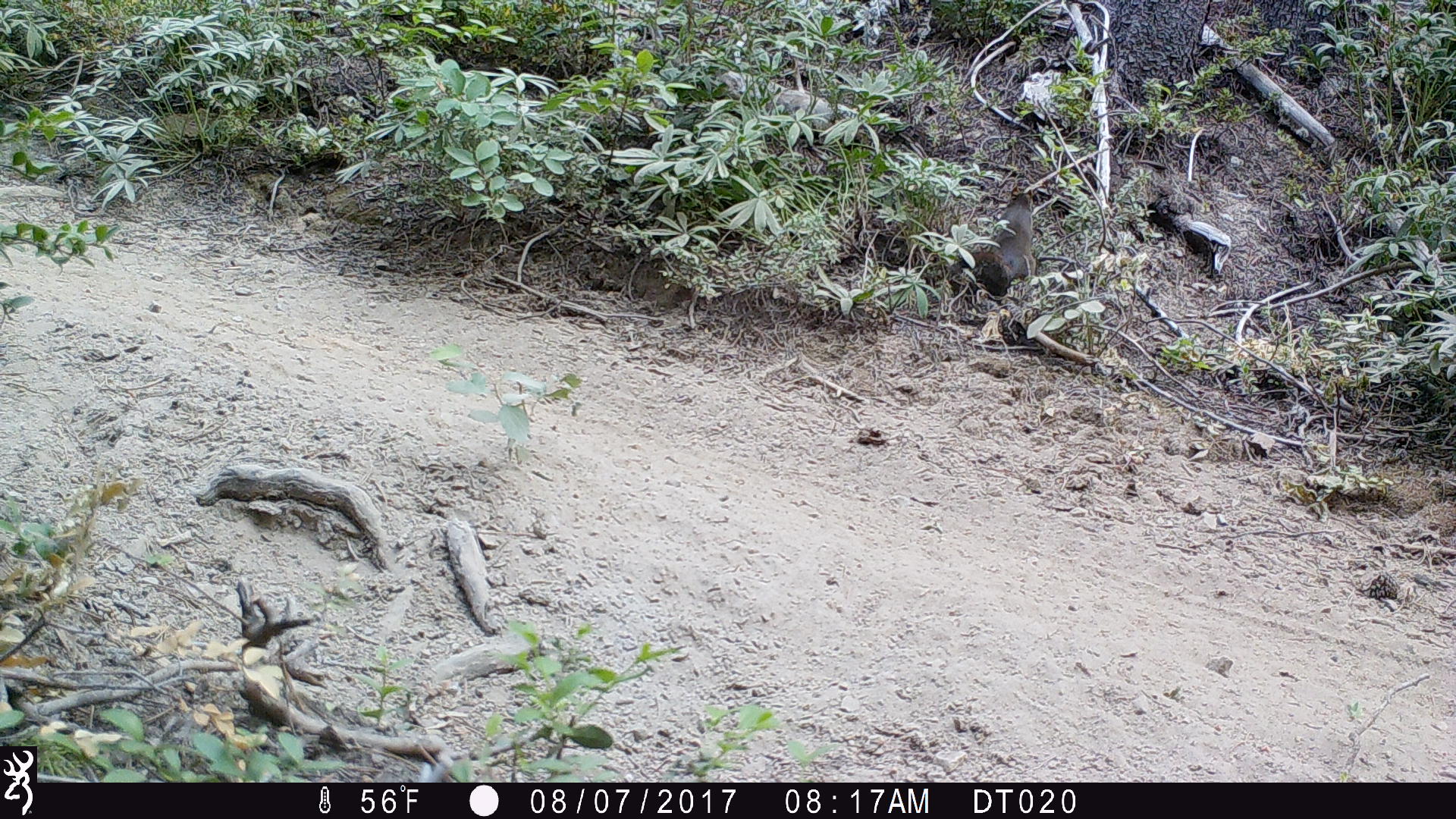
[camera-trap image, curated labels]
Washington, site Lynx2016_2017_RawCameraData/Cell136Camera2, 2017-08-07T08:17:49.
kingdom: Animalia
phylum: Chordata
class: Mammalia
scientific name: Mammalia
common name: small mammal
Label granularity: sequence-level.